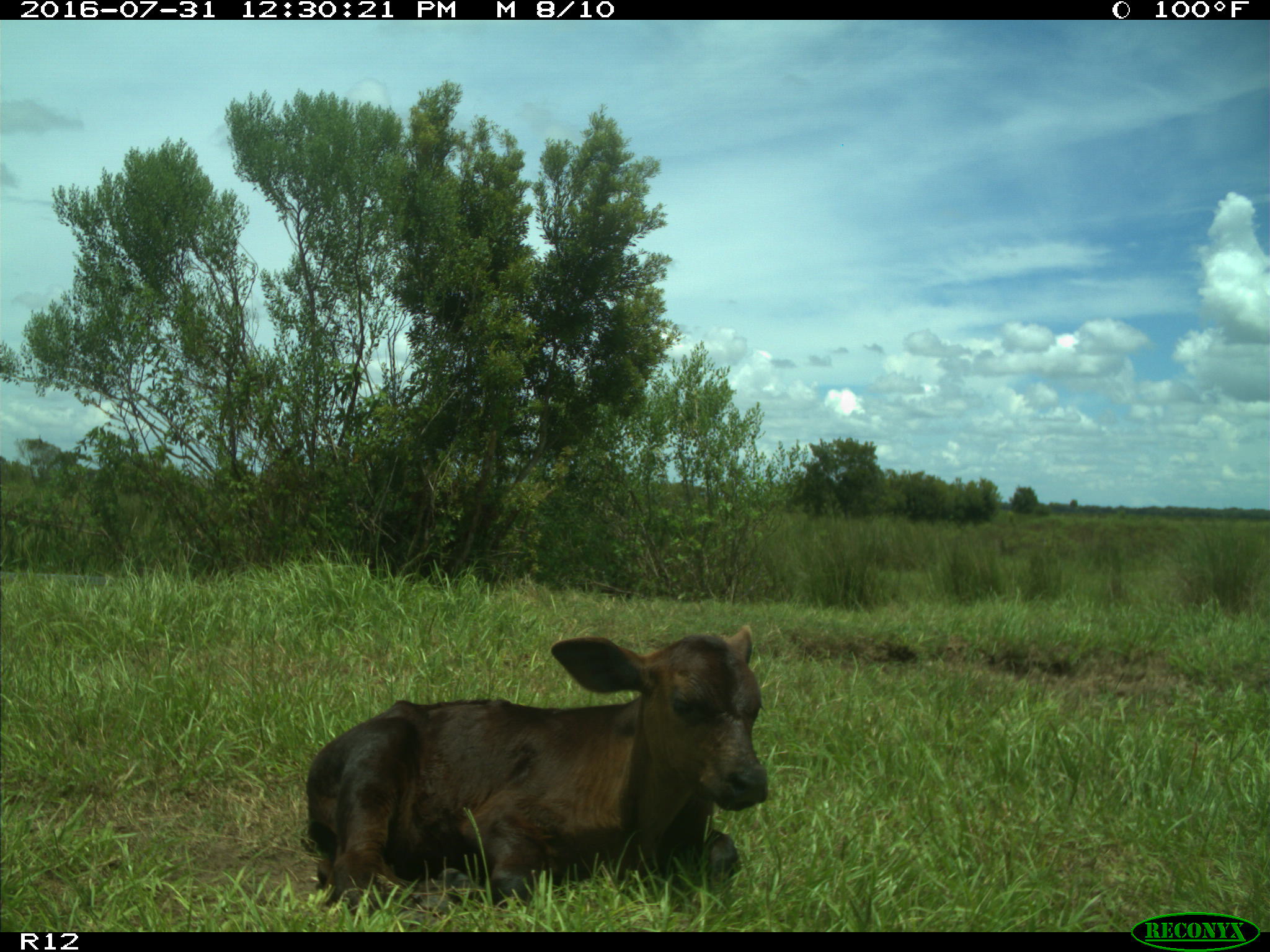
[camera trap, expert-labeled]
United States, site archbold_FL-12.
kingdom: Animalia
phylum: Chordata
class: Mammalia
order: Artiodactyla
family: Bovidae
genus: Bos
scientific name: Bos taurus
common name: domestic cow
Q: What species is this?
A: Bos taurus (domestic cow).